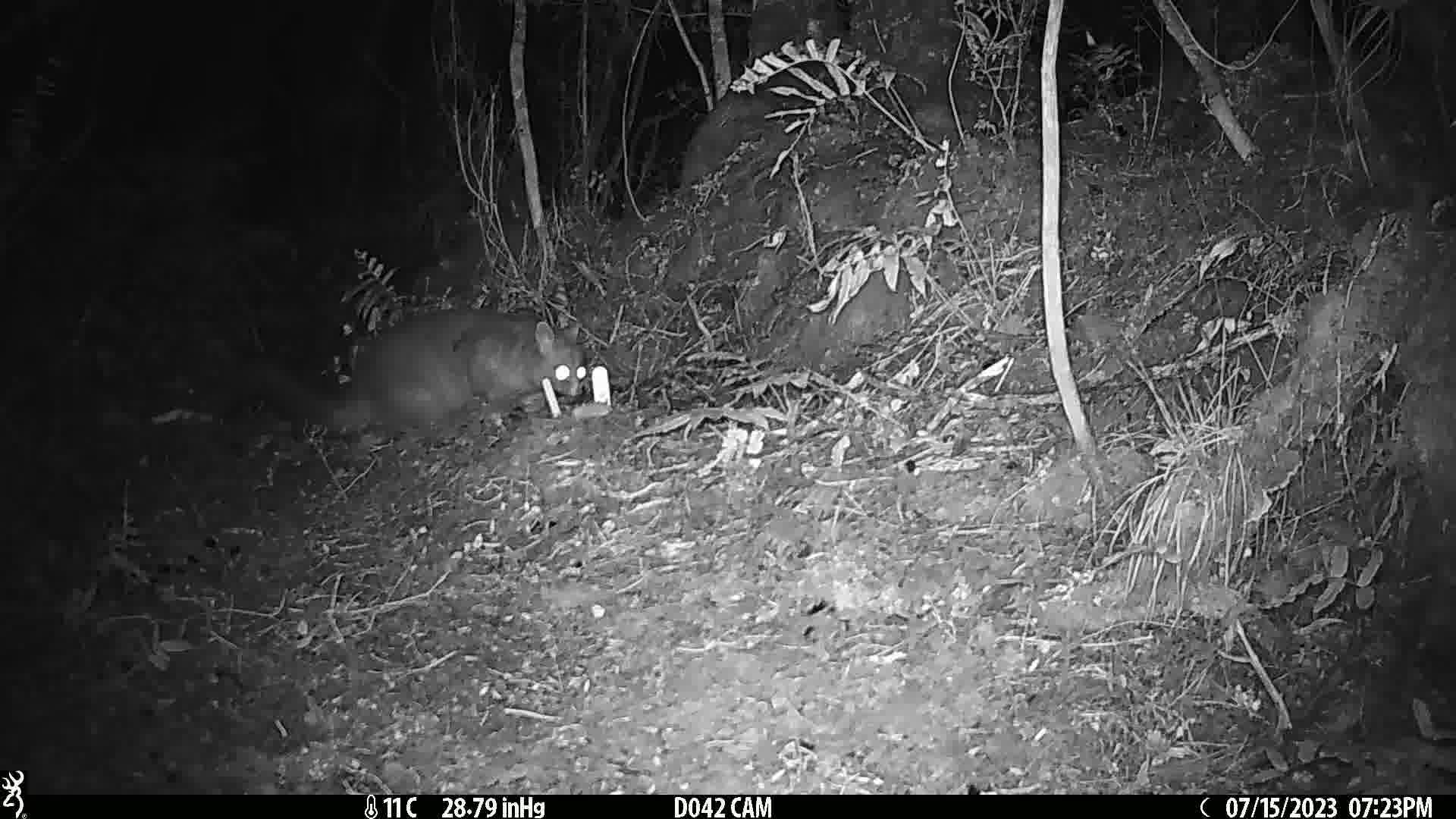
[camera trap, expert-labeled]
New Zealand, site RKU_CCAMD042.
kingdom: Animalia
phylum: Chordata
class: Mammalia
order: Diprotodontia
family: Phalangeridae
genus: Trichosurus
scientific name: Trichosurus vulpecula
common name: common brushtail possum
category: possum